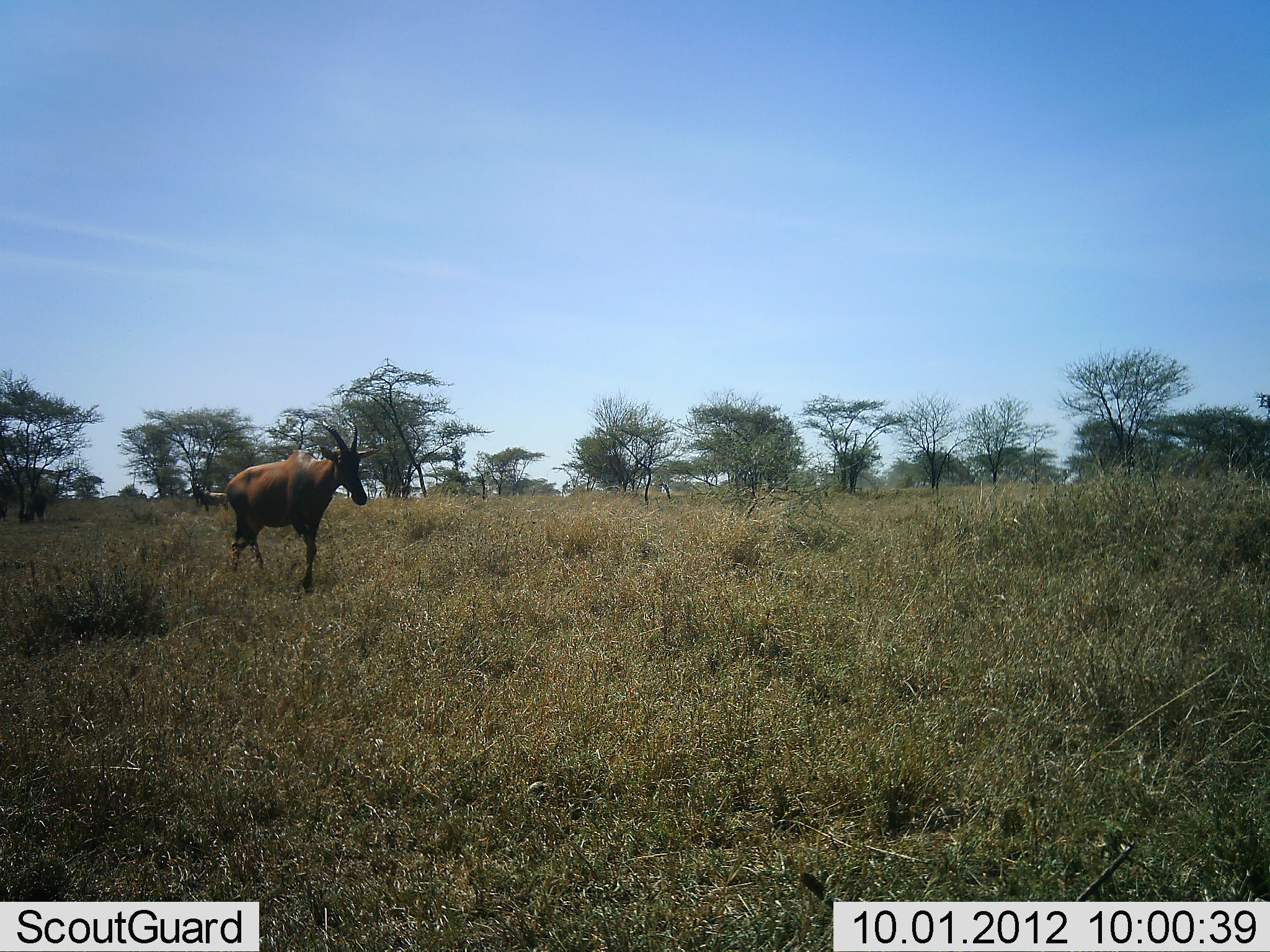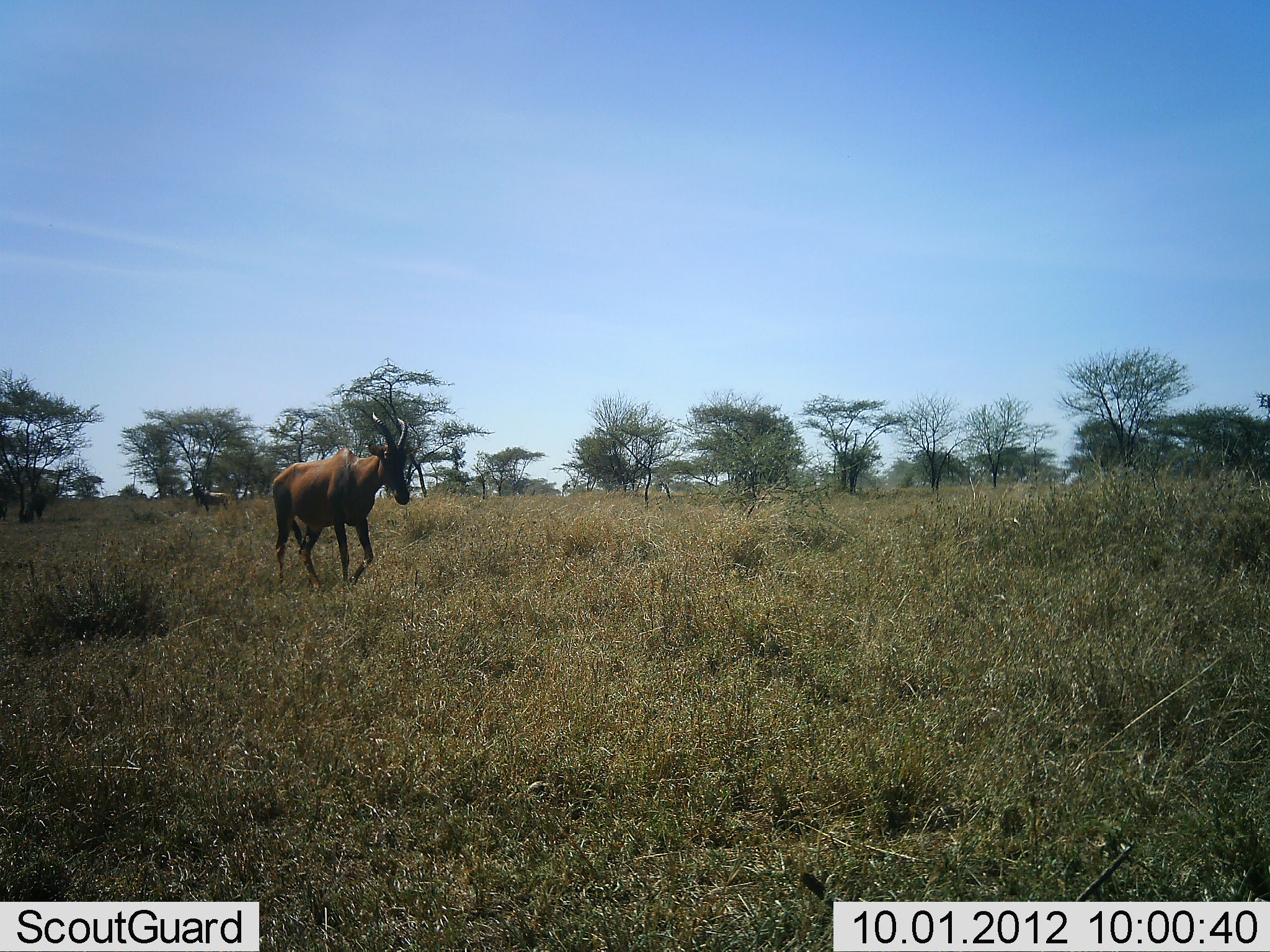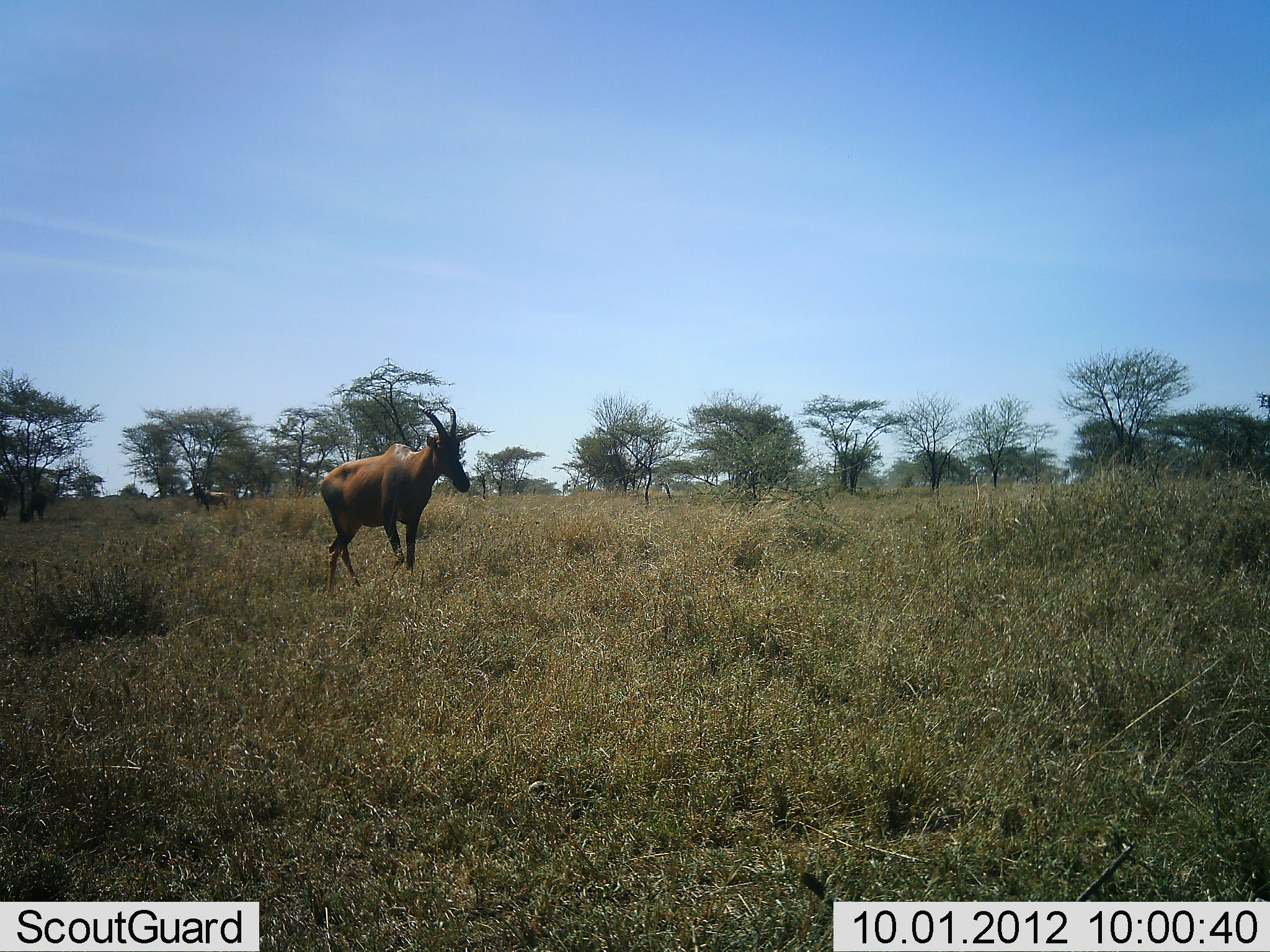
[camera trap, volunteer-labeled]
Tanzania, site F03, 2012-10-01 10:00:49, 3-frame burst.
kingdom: Animalia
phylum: Chordata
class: Mammalia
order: Artiodactyla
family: Bovidae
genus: Damaliscus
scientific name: Damaliscus lunatus jimela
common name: topi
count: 2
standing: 50%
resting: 0%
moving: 90%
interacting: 0%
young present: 0%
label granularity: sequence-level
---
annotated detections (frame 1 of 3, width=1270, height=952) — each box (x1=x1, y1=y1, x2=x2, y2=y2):
animal: (x1=225, y1=418, x2=382, y2=592)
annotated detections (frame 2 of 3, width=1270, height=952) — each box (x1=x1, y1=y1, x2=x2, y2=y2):
animal: (x1=272, y1=411, x2=424, y2=593)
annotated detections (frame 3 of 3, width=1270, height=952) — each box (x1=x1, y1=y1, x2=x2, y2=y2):
animal: (x1=320, y1=399, x2=479, y2=598)